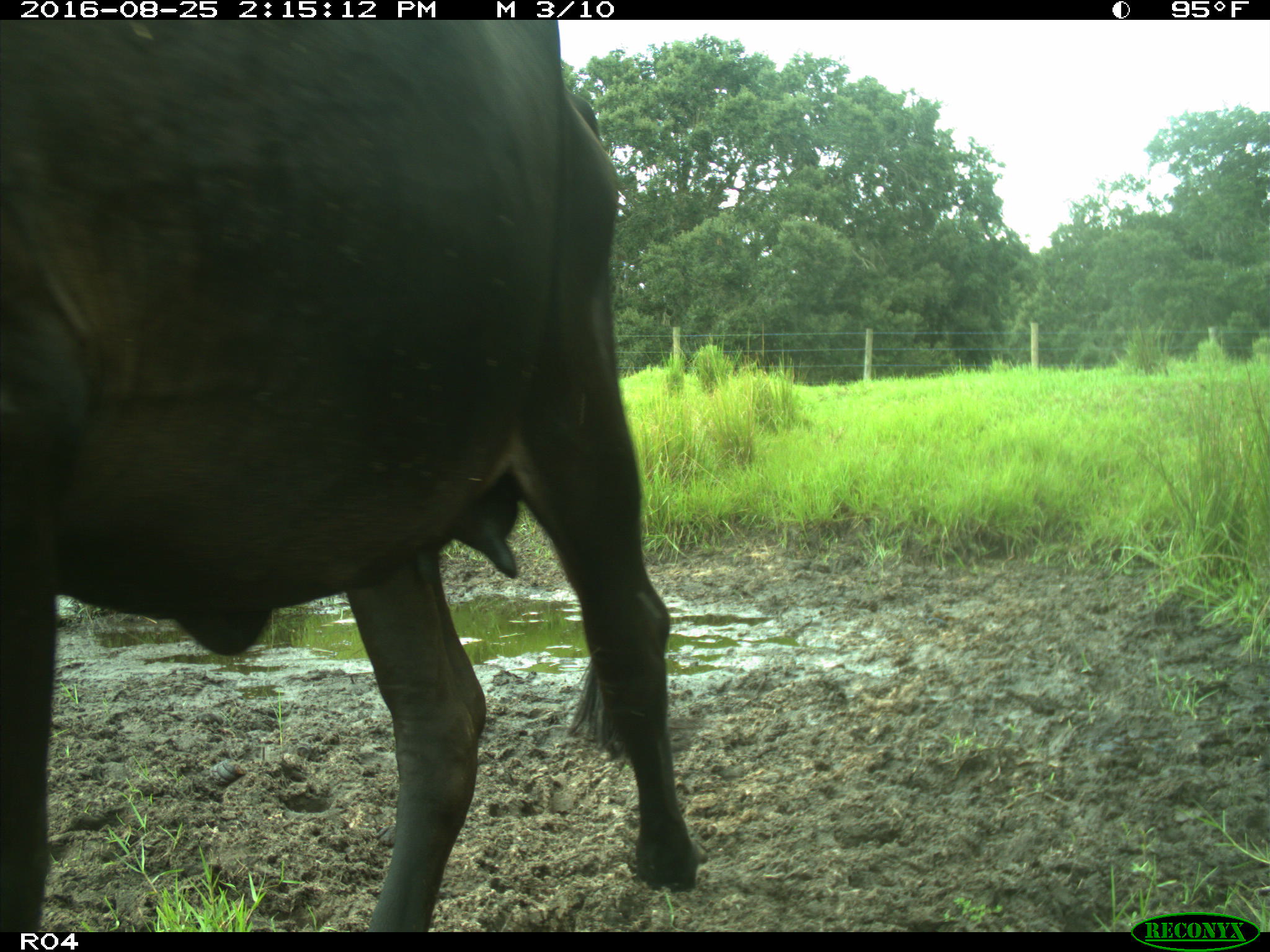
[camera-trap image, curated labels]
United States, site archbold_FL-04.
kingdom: Animalia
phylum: Chordata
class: Mammalia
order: Artiodactyla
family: Bovidae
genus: Bos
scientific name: Bos taurus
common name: domestic cow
Bos taurus (domestic cow).